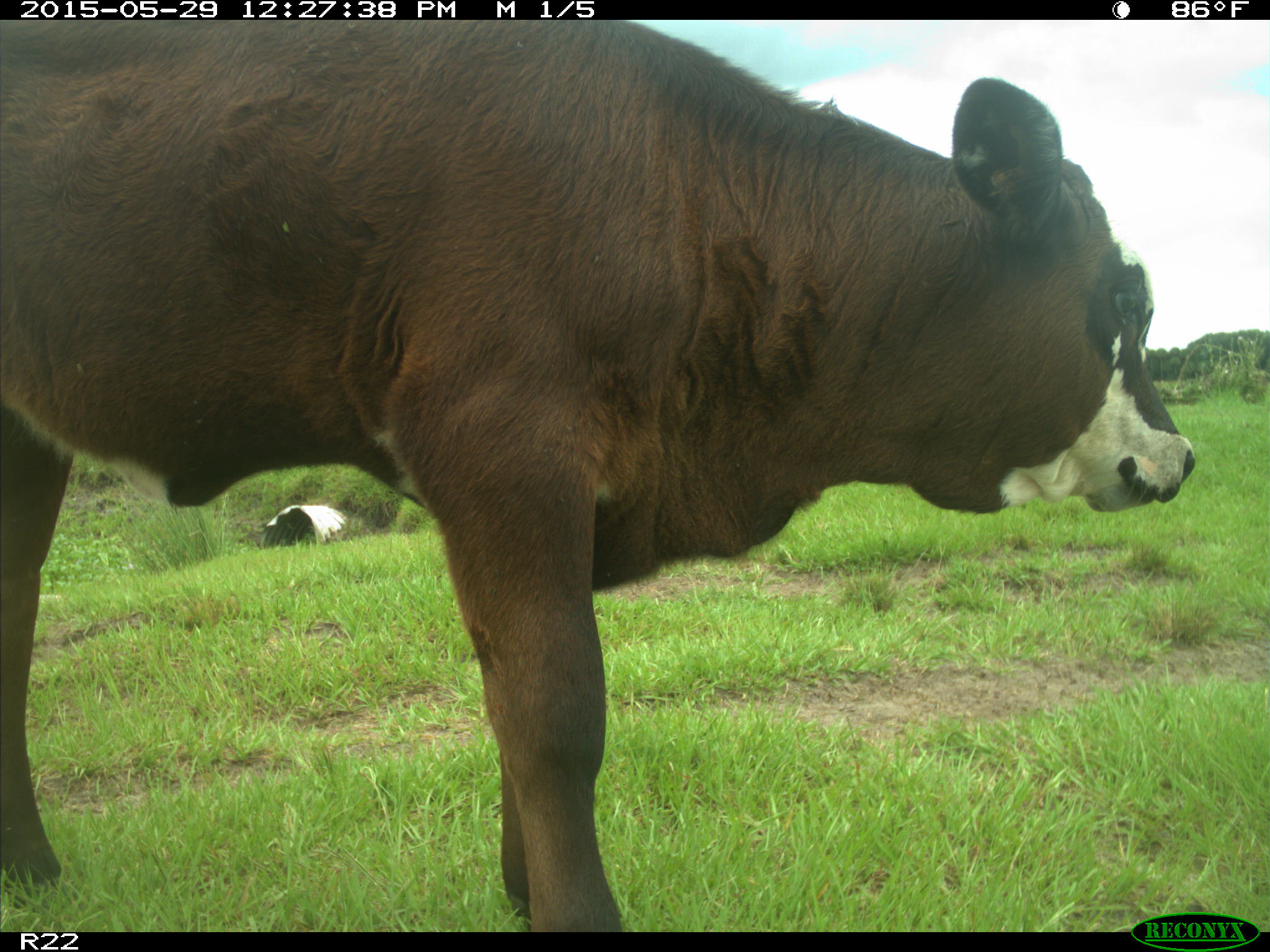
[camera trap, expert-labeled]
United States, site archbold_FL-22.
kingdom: Animalia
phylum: Chordata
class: Mammalia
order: Artiodactyla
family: Bovidae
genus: Bos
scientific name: Bos taurus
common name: domestic cow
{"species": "Bos taurus (domestic cow)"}